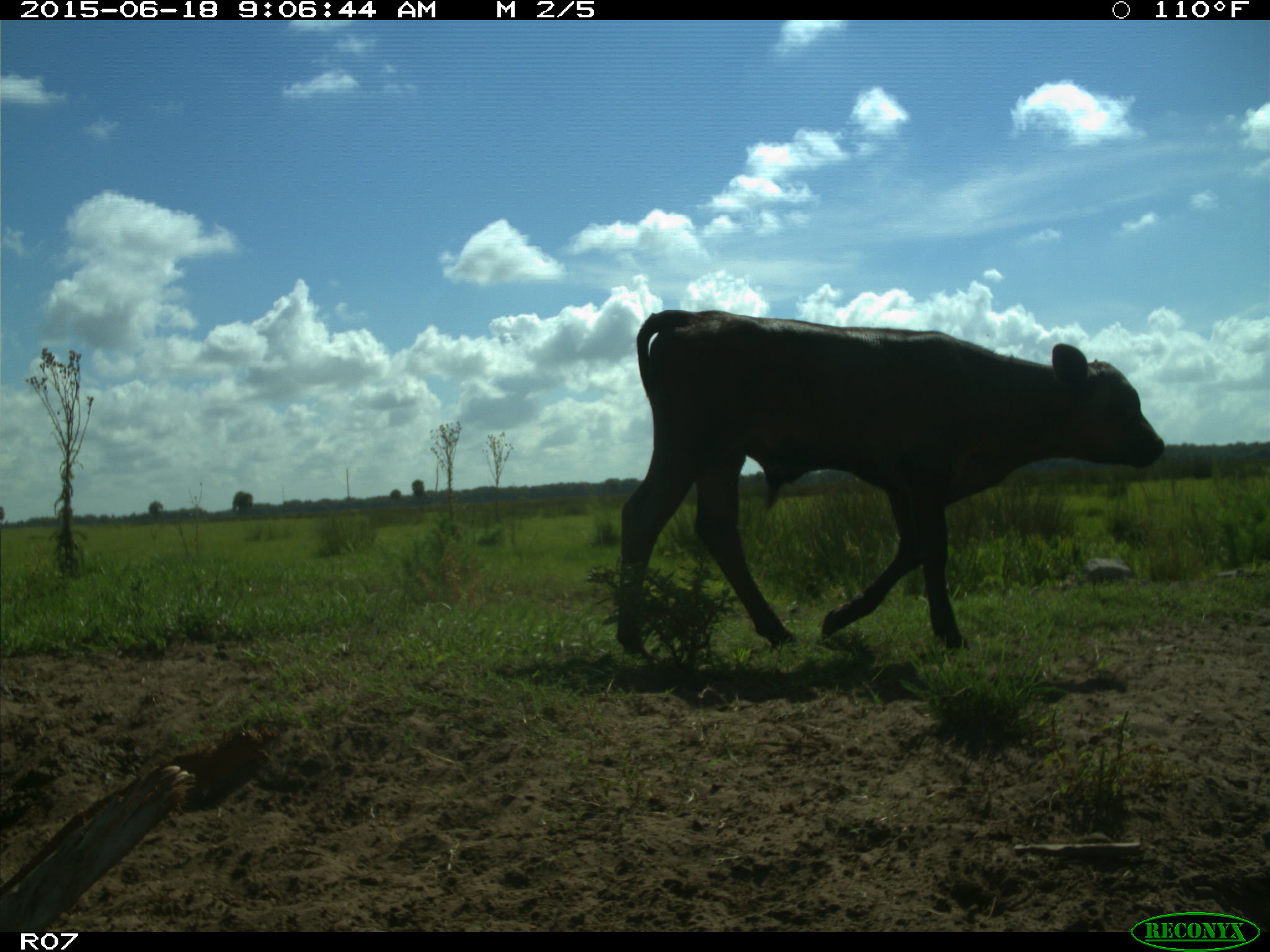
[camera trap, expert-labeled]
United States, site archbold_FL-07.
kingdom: Animalia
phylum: Chordata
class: Mammalia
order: Artiodactyla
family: Bovidae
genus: Bos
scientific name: Bos taurus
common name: domestic cow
Bos taurus (domestic cow).